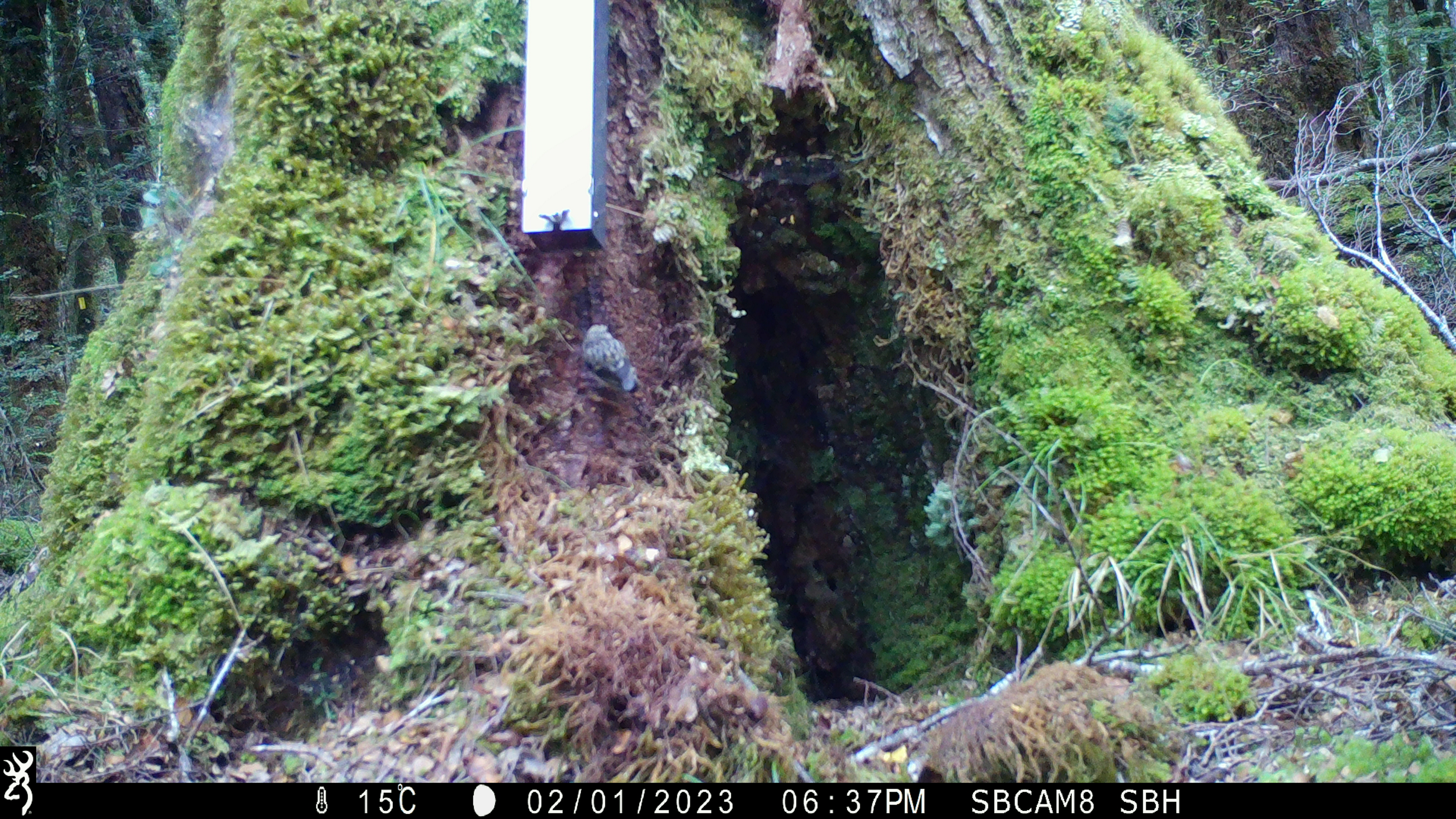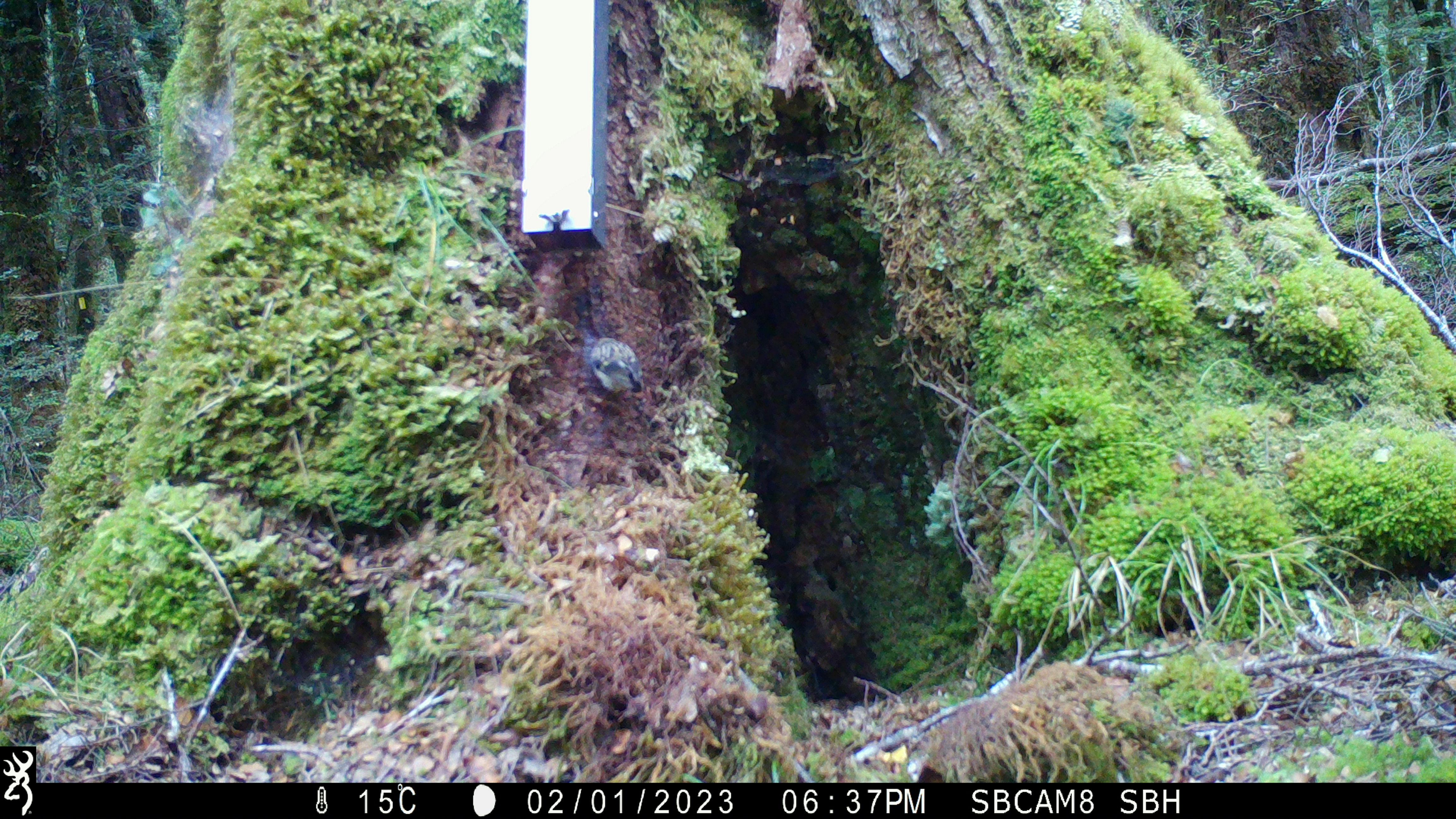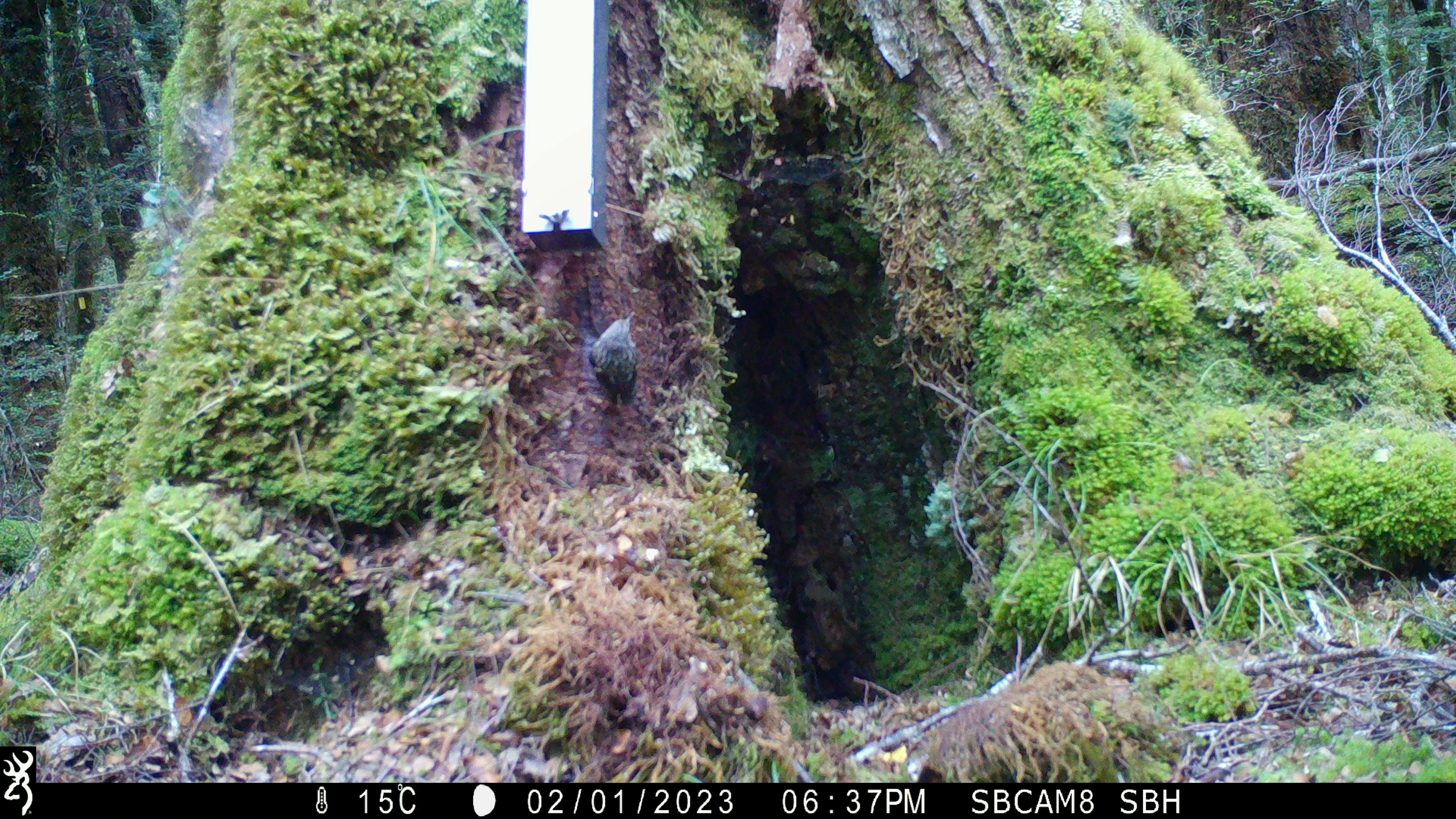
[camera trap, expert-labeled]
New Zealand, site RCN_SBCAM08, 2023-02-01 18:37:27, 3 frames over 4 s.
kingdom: Animalia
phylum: Chordata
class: Aves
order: Passeriformes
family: Acanthisittidae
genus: Acanthisitta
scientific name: Acanthisitta chloris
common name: rifleman